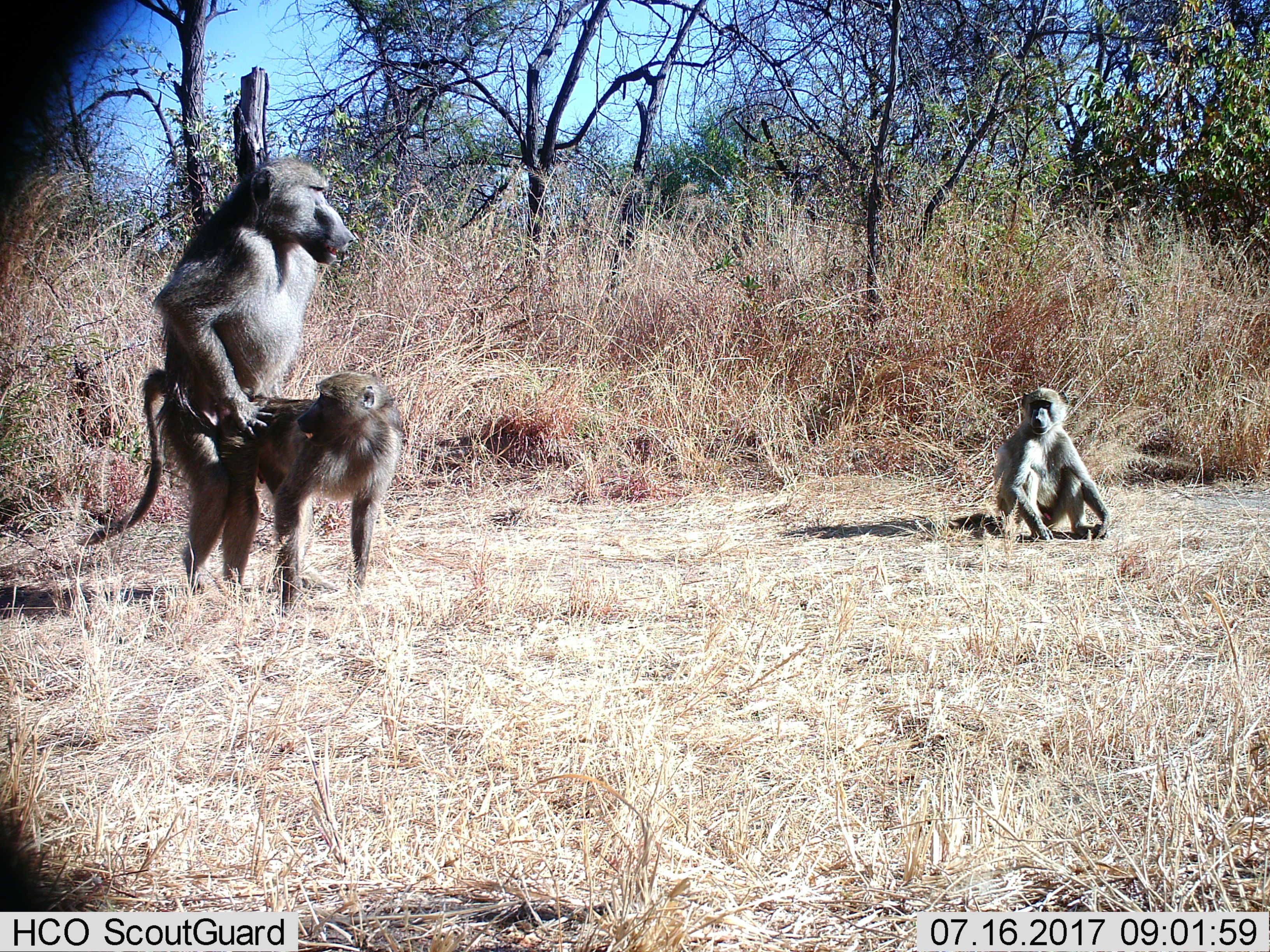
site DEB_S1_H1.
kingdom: Animalia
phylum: Chordata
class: Mammalia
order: Primates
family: Cercopithecidae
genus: Papio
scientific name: Papio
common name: baboon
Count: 3.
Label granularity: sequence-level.